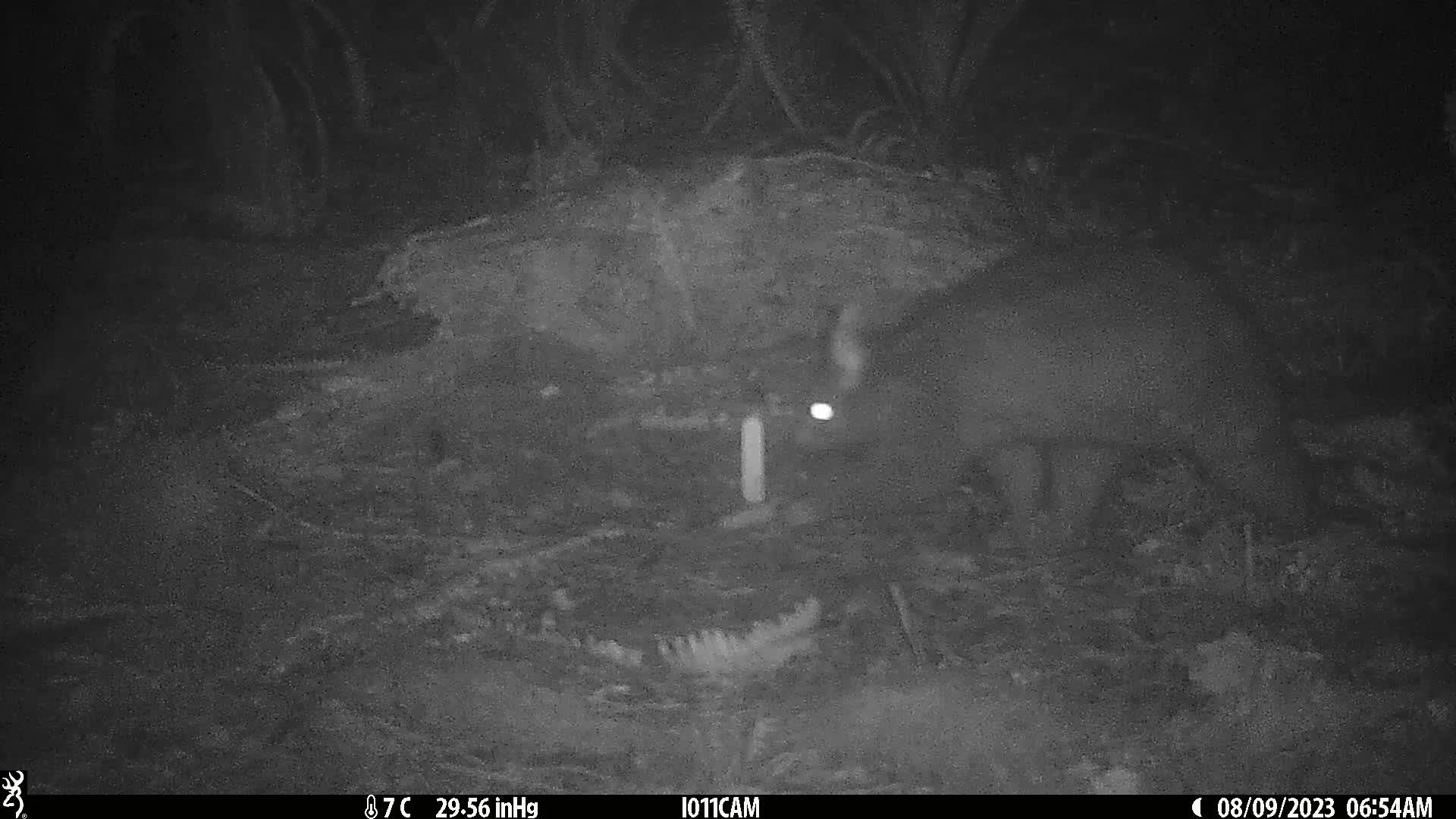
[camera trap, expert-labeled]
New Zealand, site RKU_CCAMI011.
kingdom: Animalia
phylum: Chordata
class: Mammalia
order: Diprotodontia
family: Phalangeridae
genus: Trichosurus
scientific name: Trichosurus vulpecula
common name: common brushtail possum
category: possum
Possum (common brushtail possum) (Trichosurus vulpecula).